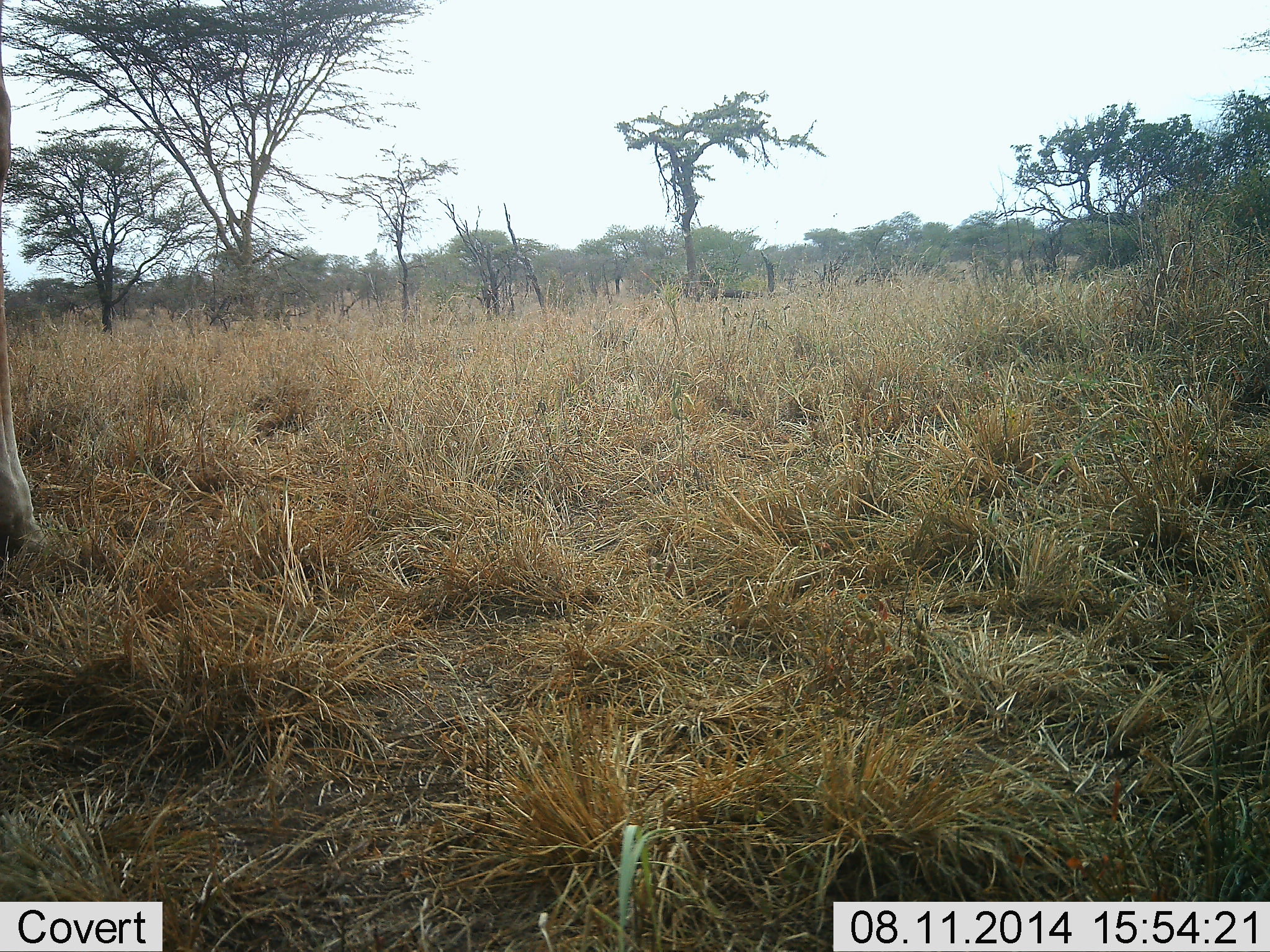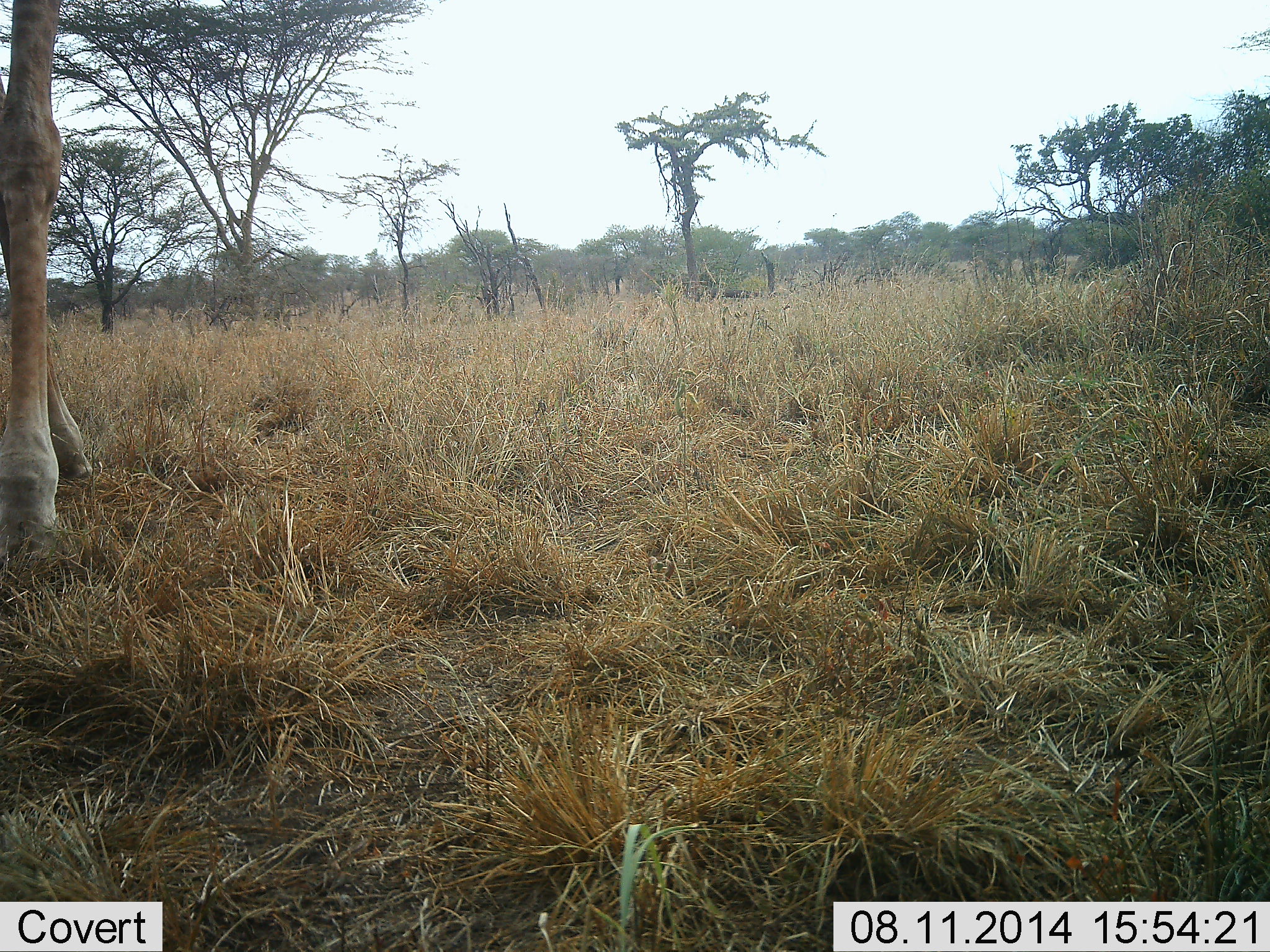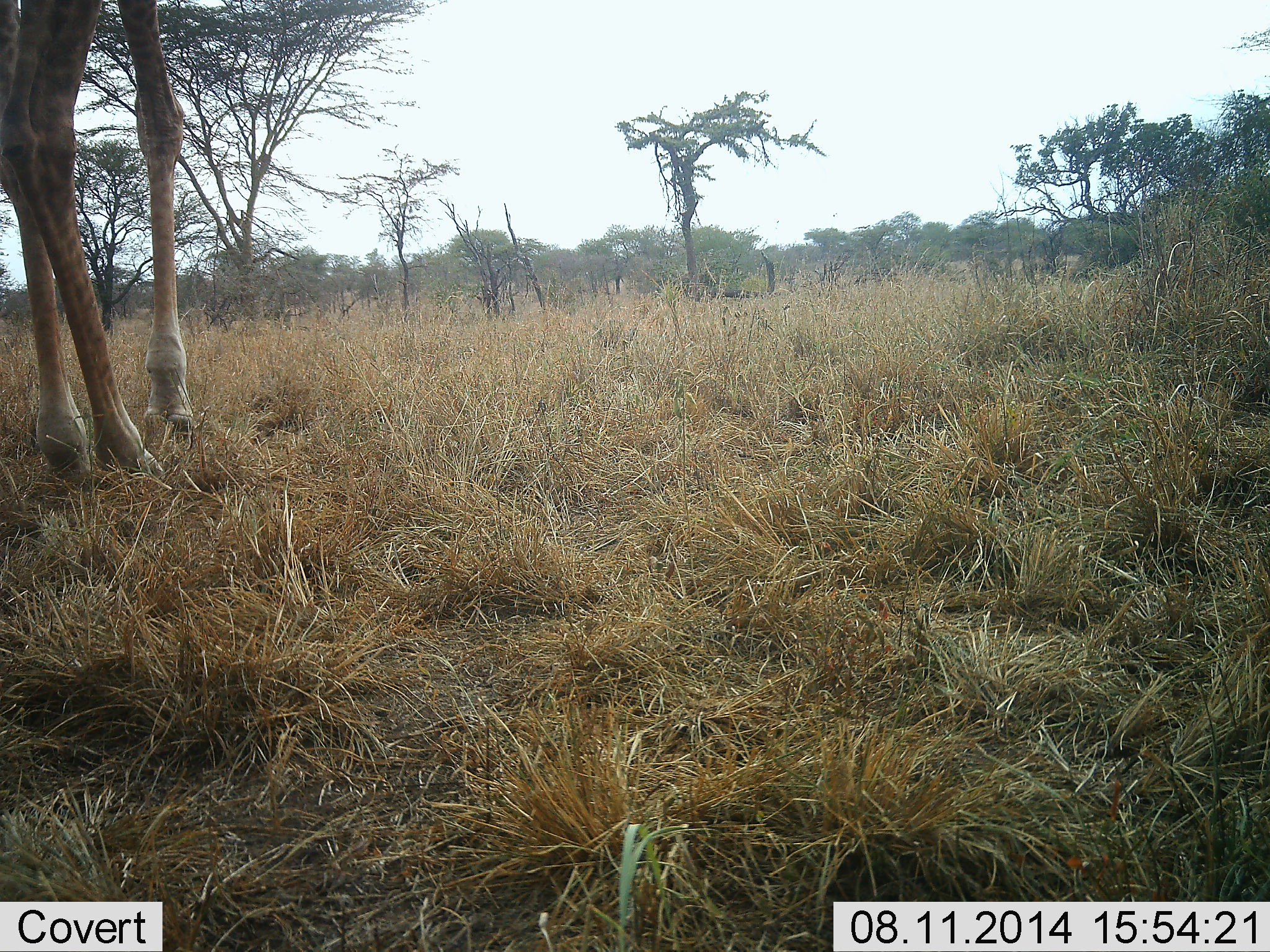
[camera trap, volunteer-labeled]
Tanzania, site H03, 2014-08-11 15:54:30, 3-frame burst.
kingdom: Animalia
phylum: Chordata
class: Mammalia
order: Artiodactyla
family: Giraffidae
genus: Giraffa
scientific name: Giraffa camelopardalis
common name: giraffe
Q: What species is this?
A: Giraffe (Giraffa camelopardalis).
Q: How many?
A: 1.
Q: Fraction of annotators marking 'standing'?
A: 10%.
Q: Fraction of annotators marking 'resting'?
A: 0%.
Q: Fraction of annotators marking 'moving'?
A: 100%.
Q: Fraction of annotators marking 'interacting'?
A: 0%.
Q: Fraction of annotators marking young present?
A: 0%.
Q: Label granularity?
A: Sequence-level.